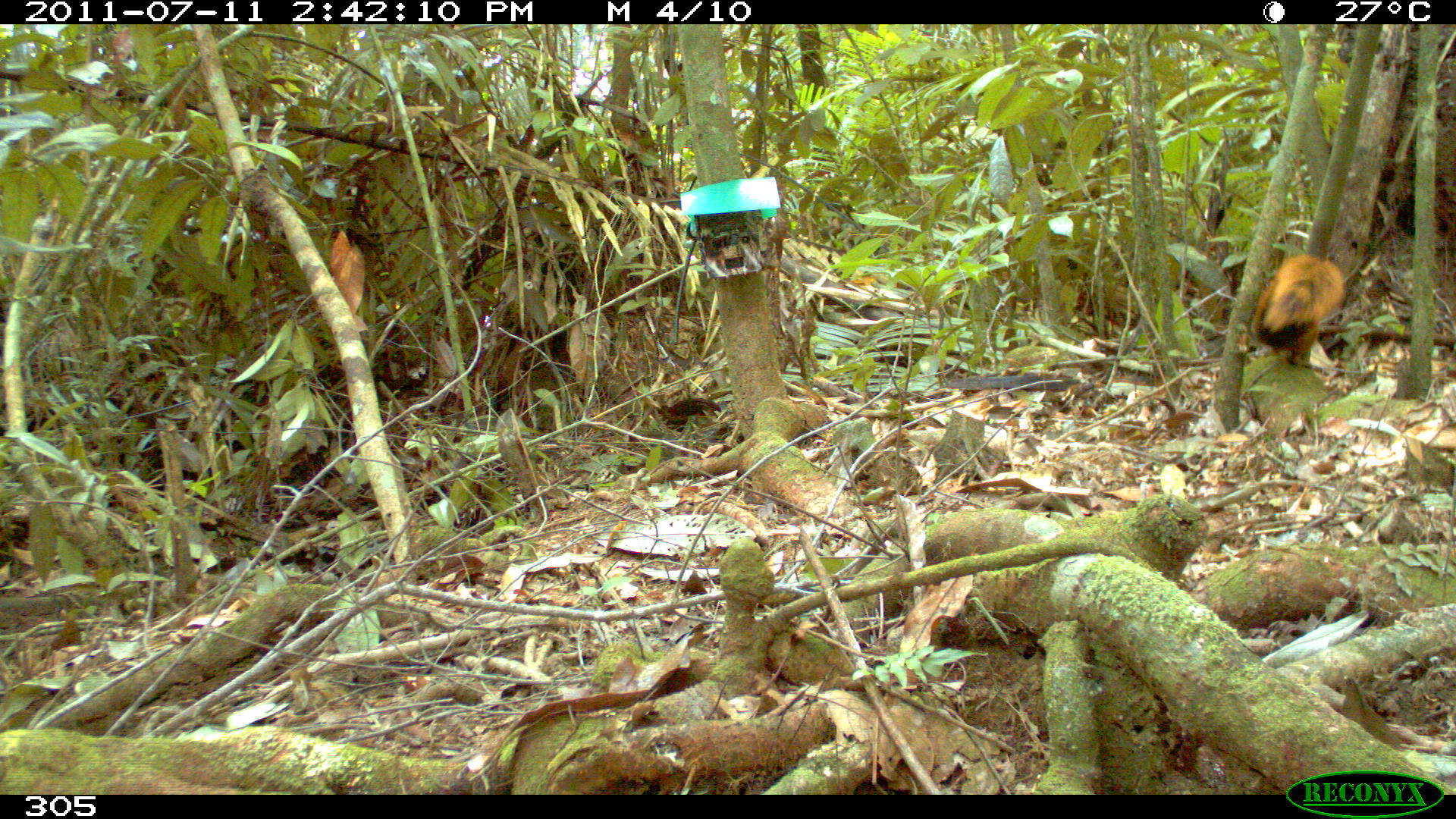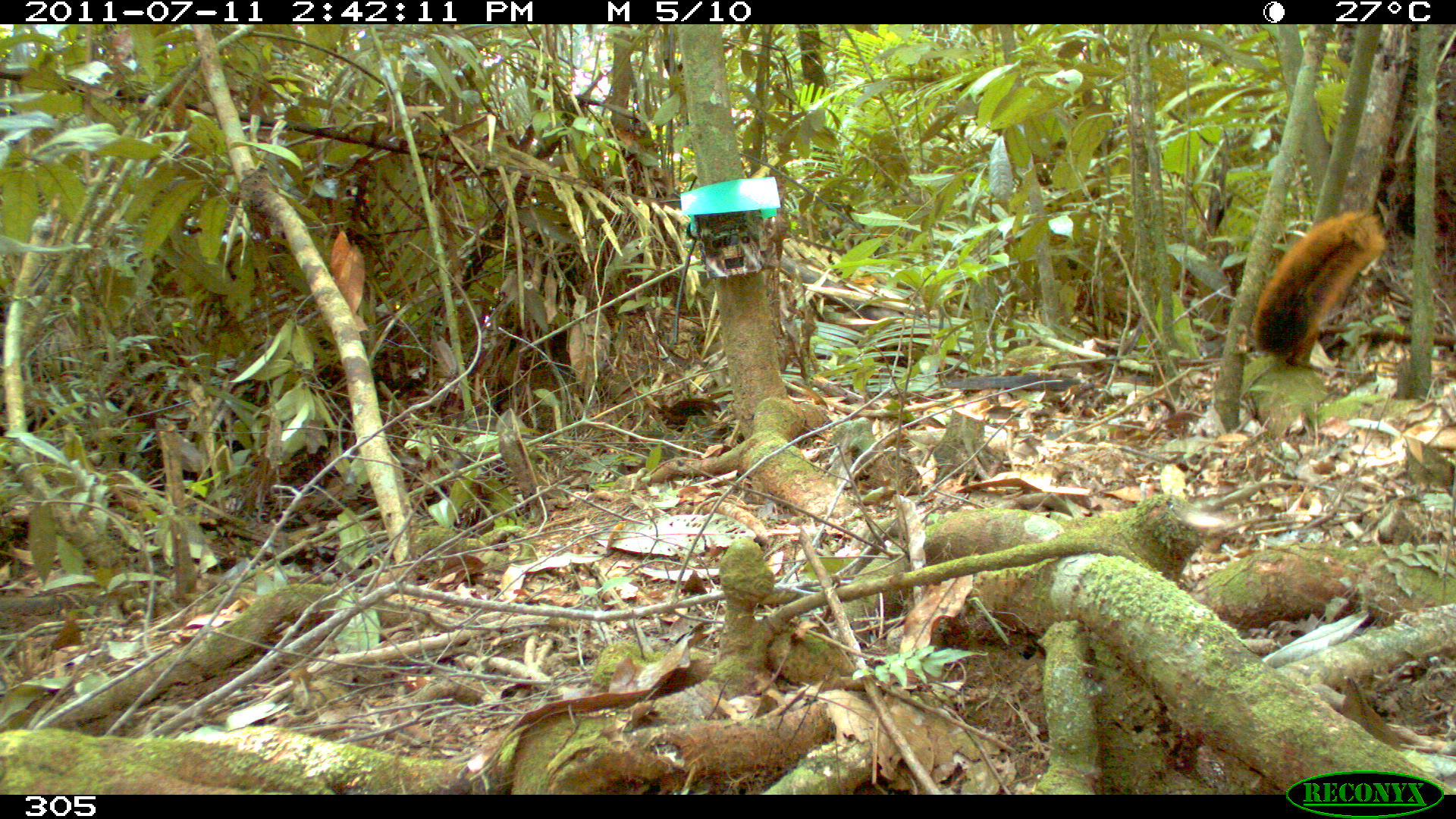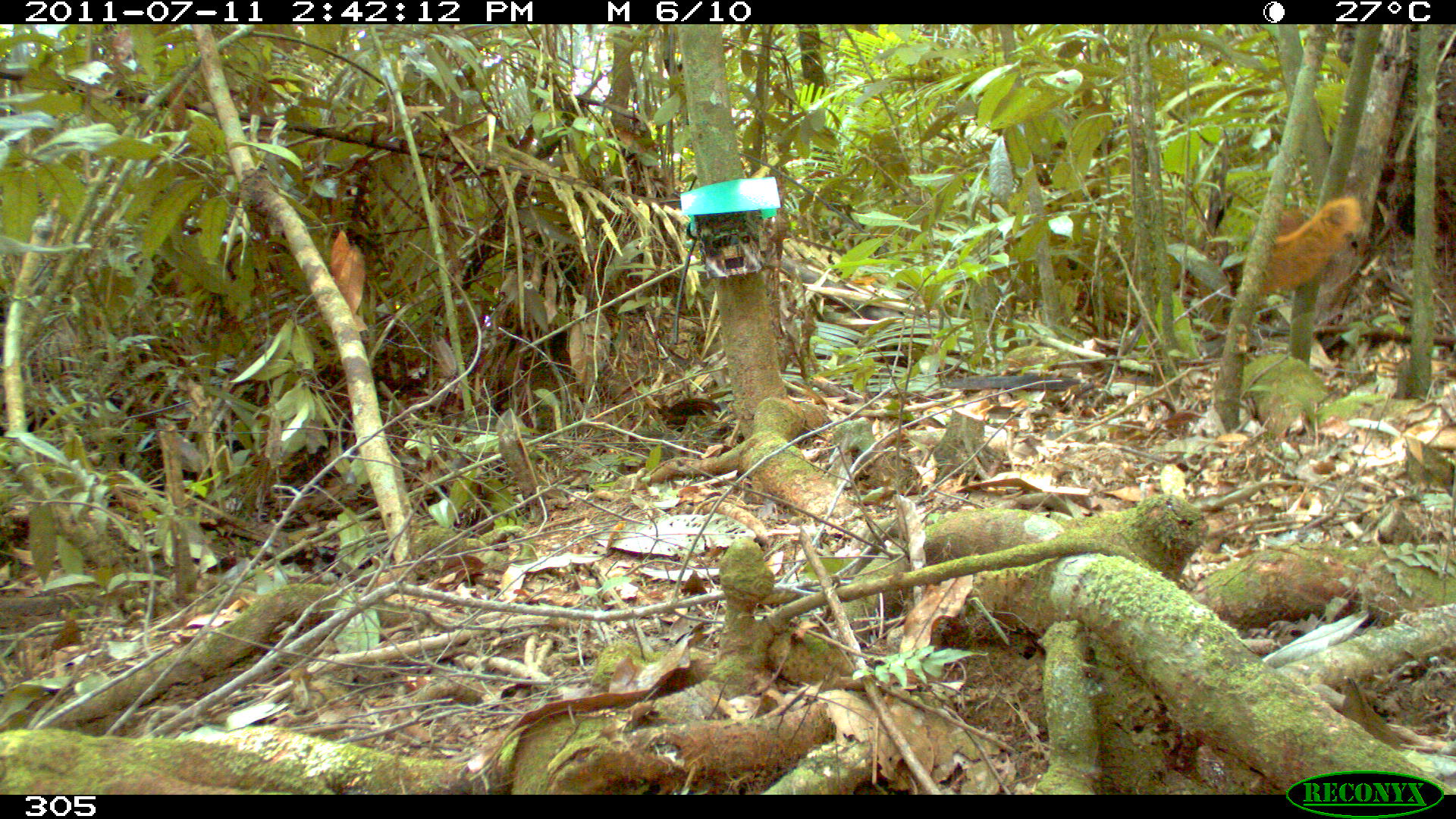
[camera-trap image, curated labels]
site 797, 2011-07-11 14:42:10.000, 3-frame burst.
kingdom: Animalia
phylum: Chordata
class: Mammalia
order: Rodentia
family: Sciuridae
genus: Sciurus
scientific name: Sciurus spadiceus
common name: southern amazon red squirrel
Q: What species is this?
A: Sciurus spadiceus (southern amazon red squirrel).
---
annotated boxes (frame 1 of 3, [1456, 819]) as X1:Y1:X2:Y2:
sciurus spadiceus: 1253:257:1344:367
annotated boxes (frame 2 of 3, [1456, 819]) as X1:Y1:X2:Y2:
sciurus spadiceus: 1249:208:1388:375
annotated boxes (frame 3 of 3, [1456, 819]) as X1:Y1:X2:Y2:
sciurus spadiceus: 1250:194:1366:291